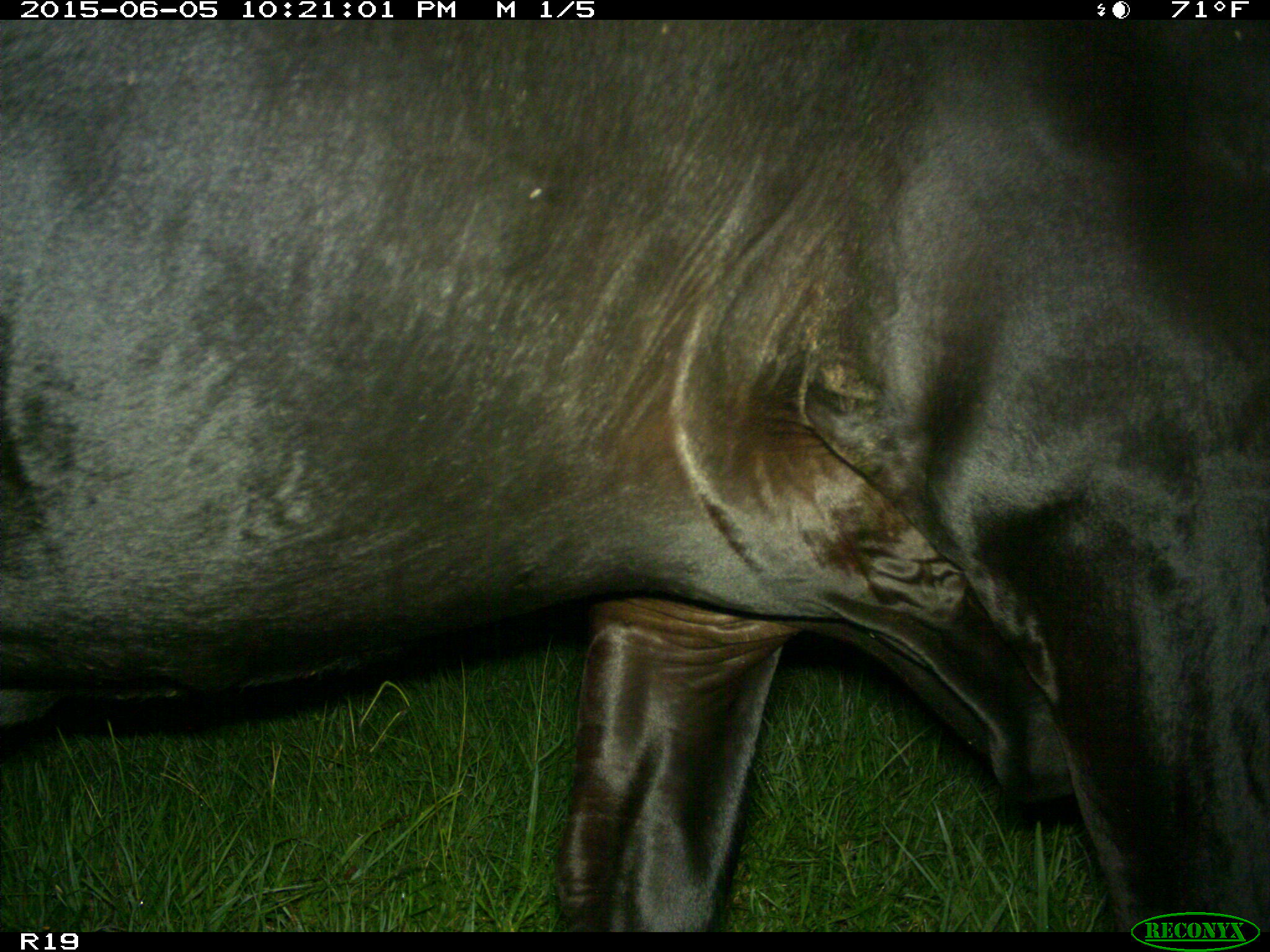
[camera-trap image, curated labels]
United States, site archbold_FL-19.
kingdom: Animalia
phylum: Chordata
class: Mammalia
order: Artiodactyla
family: Bovidae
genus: Bos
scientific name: Bos taurus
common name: domestic cow